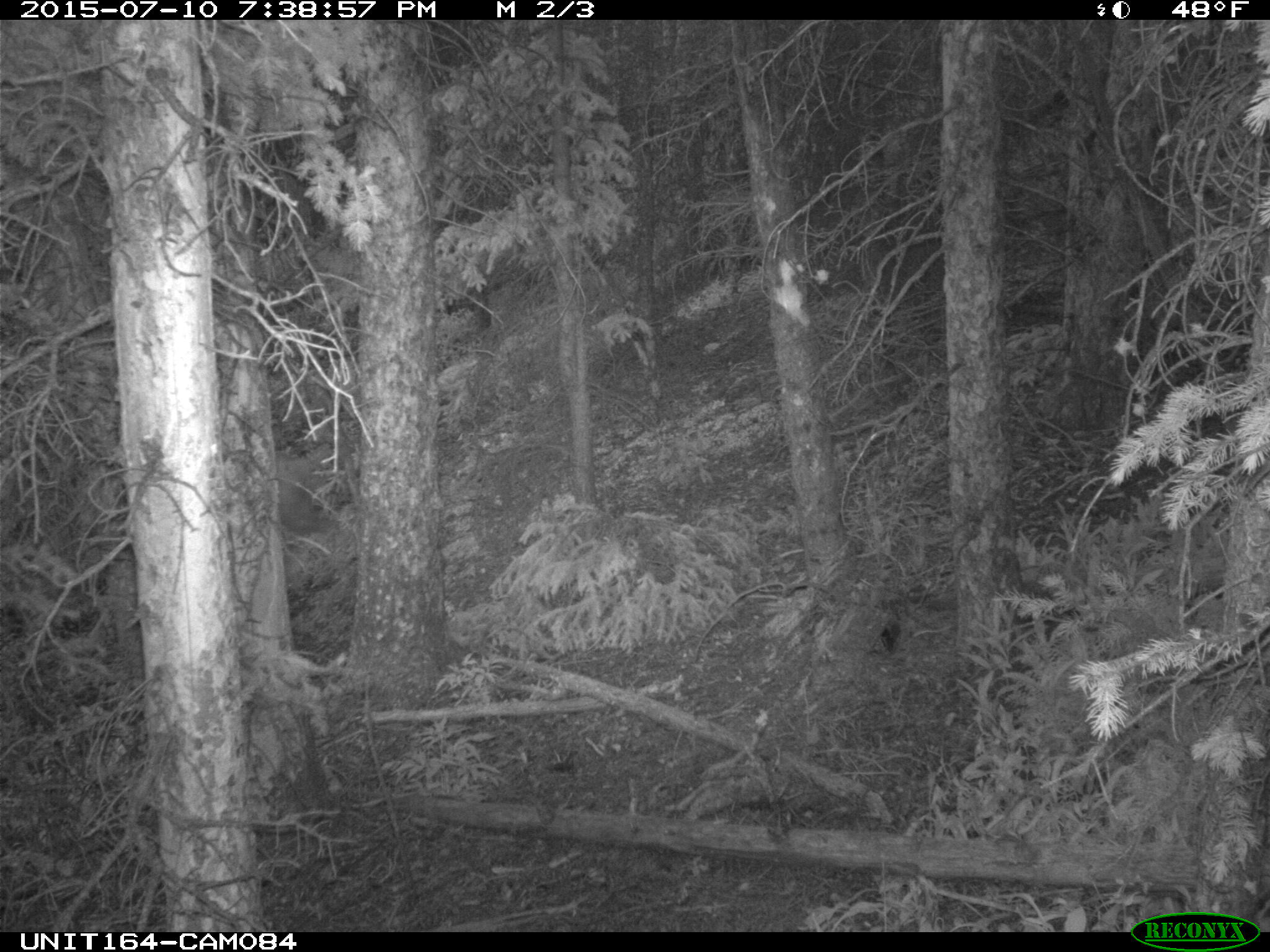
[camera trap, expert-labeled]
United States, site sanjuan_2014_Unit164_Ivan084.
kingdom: Animalia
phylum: Chordata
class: Mammalia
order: Artiodactyla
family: Cervidae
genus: Odocoileus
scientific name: Odocoileus hemionus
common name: mule deer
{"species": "Odocoileus hemionus (mule deer)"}